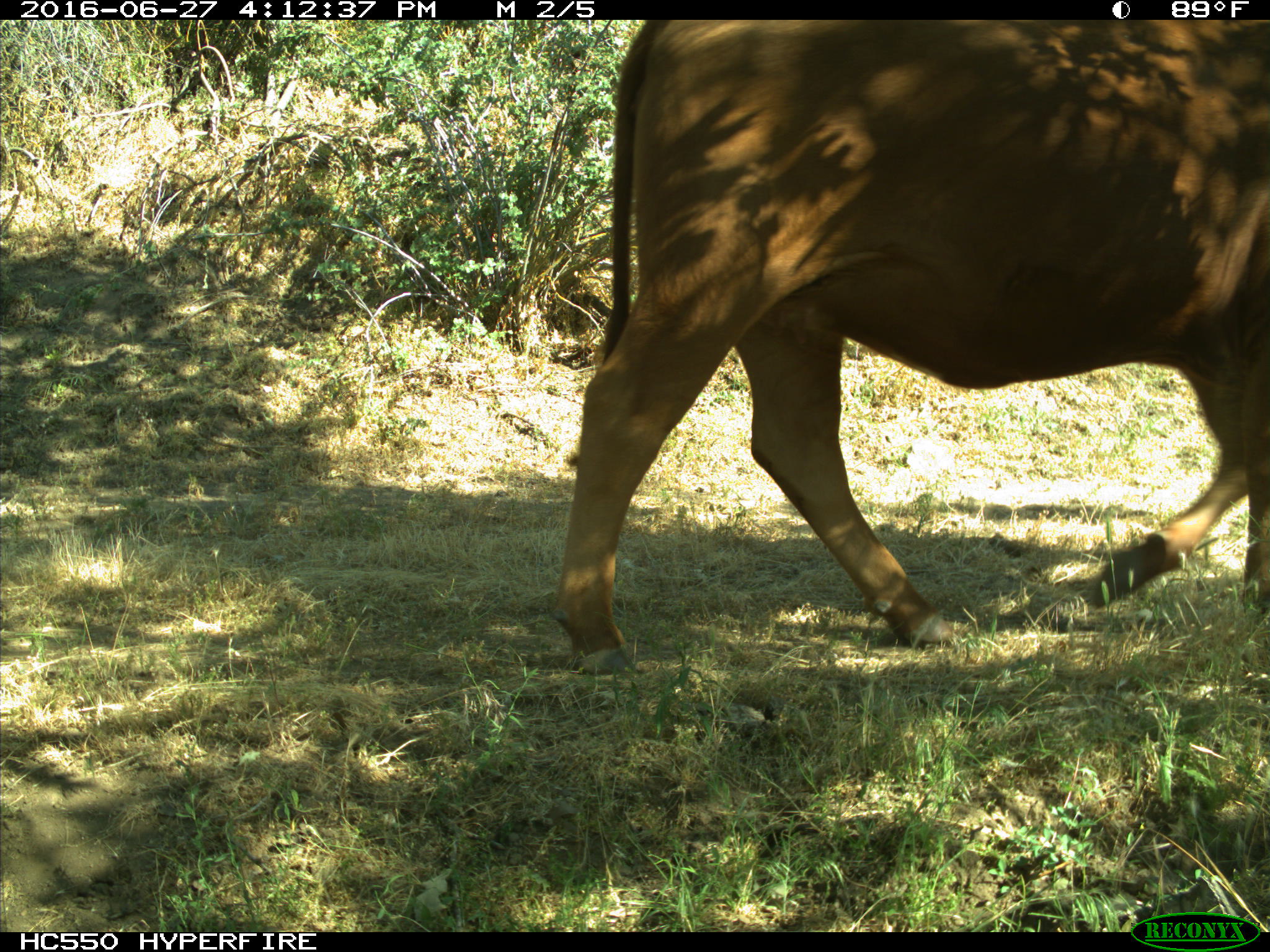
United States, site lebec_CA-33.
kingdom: Animalia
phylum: Chordata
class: Mammalia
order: Artiodactyla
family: Bovidae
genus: Bos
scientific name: Bos taurus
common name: domestic cow